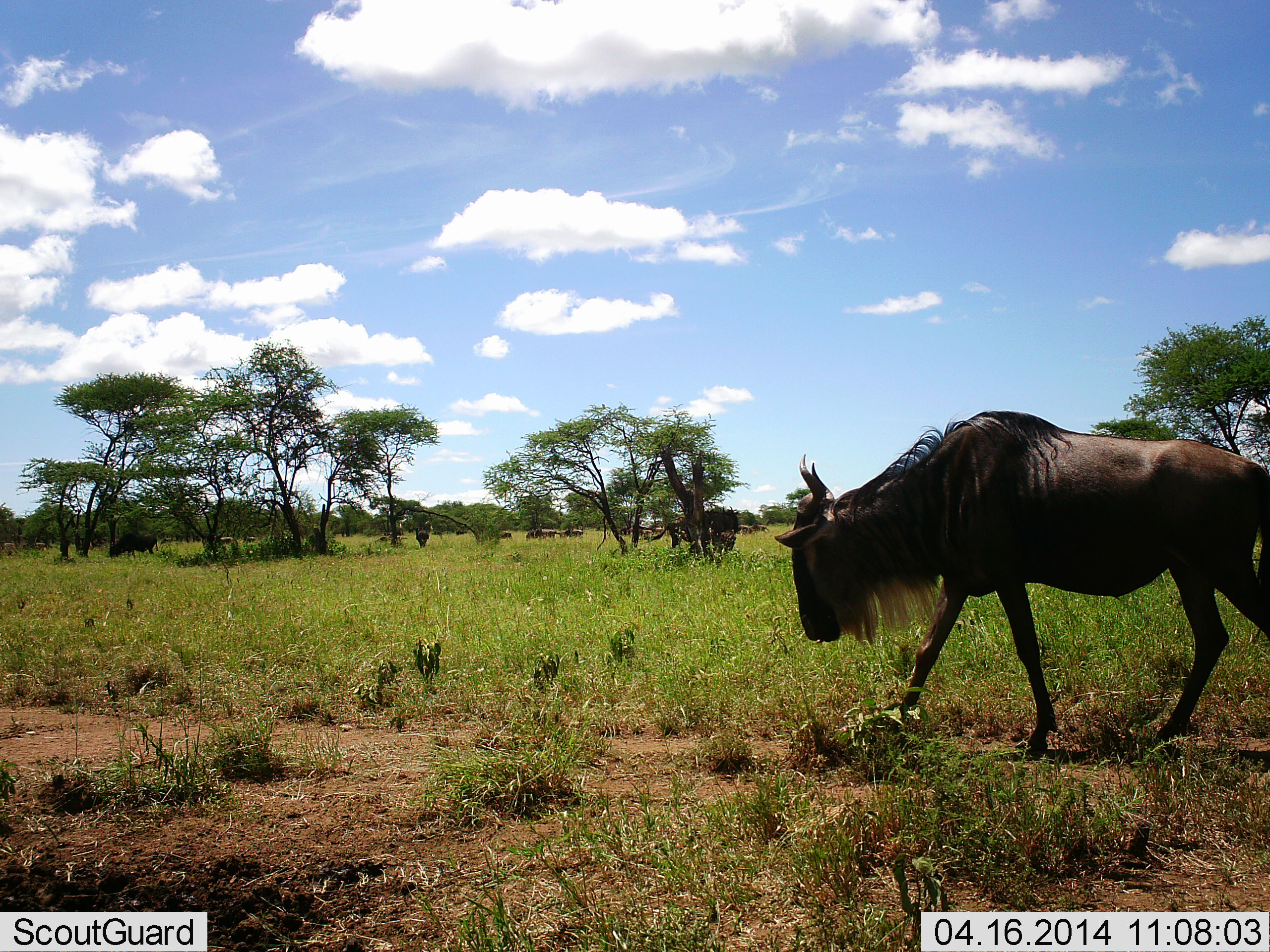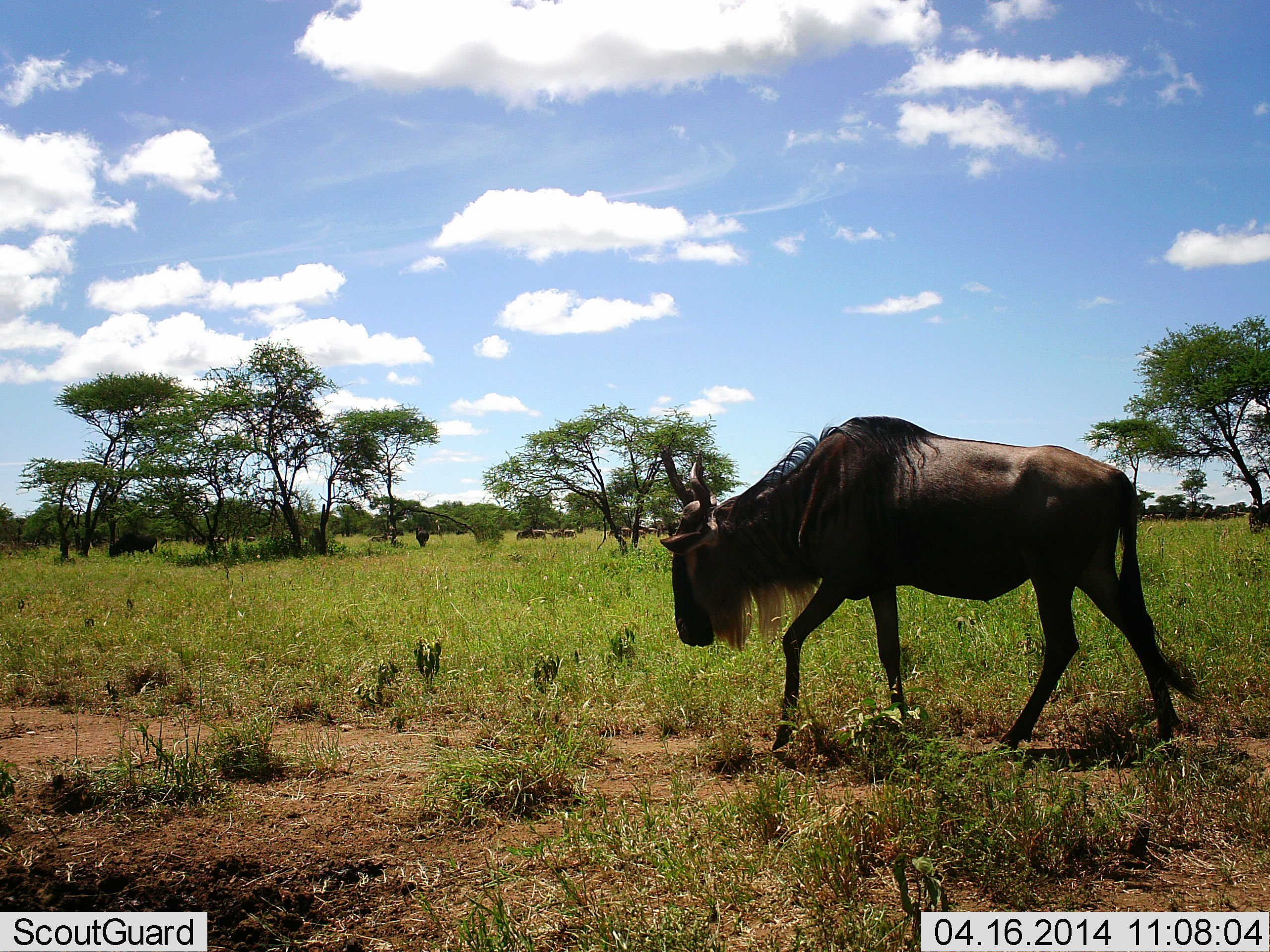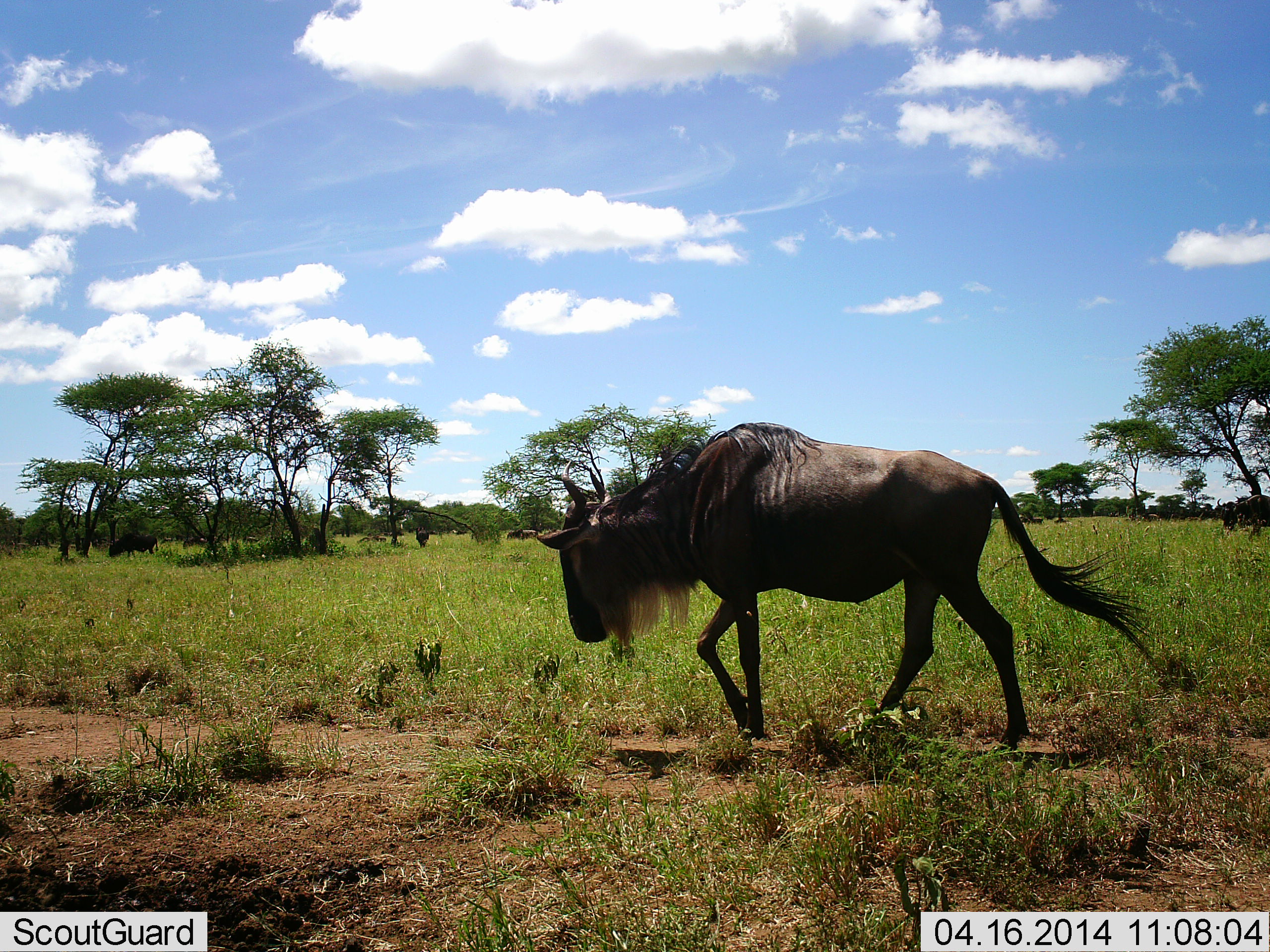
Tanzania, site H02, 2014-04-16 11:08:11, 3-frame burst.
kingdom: Animalia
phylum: Chordata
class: Mammalia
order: Artiodactyla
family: Bovidae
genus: Connochaetes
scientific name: Connochaetes taurinus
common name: blue wildebeest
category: wildebeest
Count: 2.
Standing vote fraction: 11%.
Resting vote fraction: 1%.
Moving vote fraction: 96%.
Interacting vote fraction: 0%.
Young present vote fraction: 0%.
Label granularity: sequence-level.